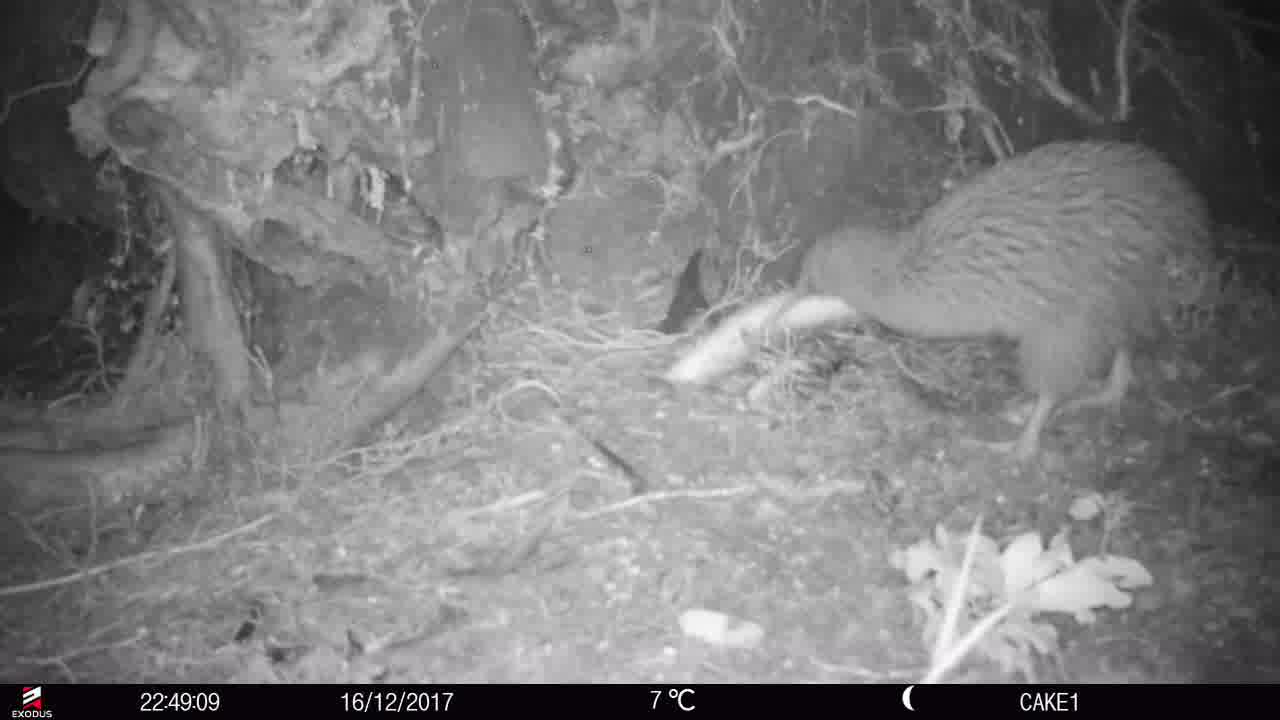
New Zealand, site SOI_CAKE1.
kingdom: Animalia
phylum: Chordata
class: Aves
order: Apterygiformes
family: Apterygidae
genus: Apteryx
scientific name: Apteryx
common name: kiwi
Kiwi (Apteryx).